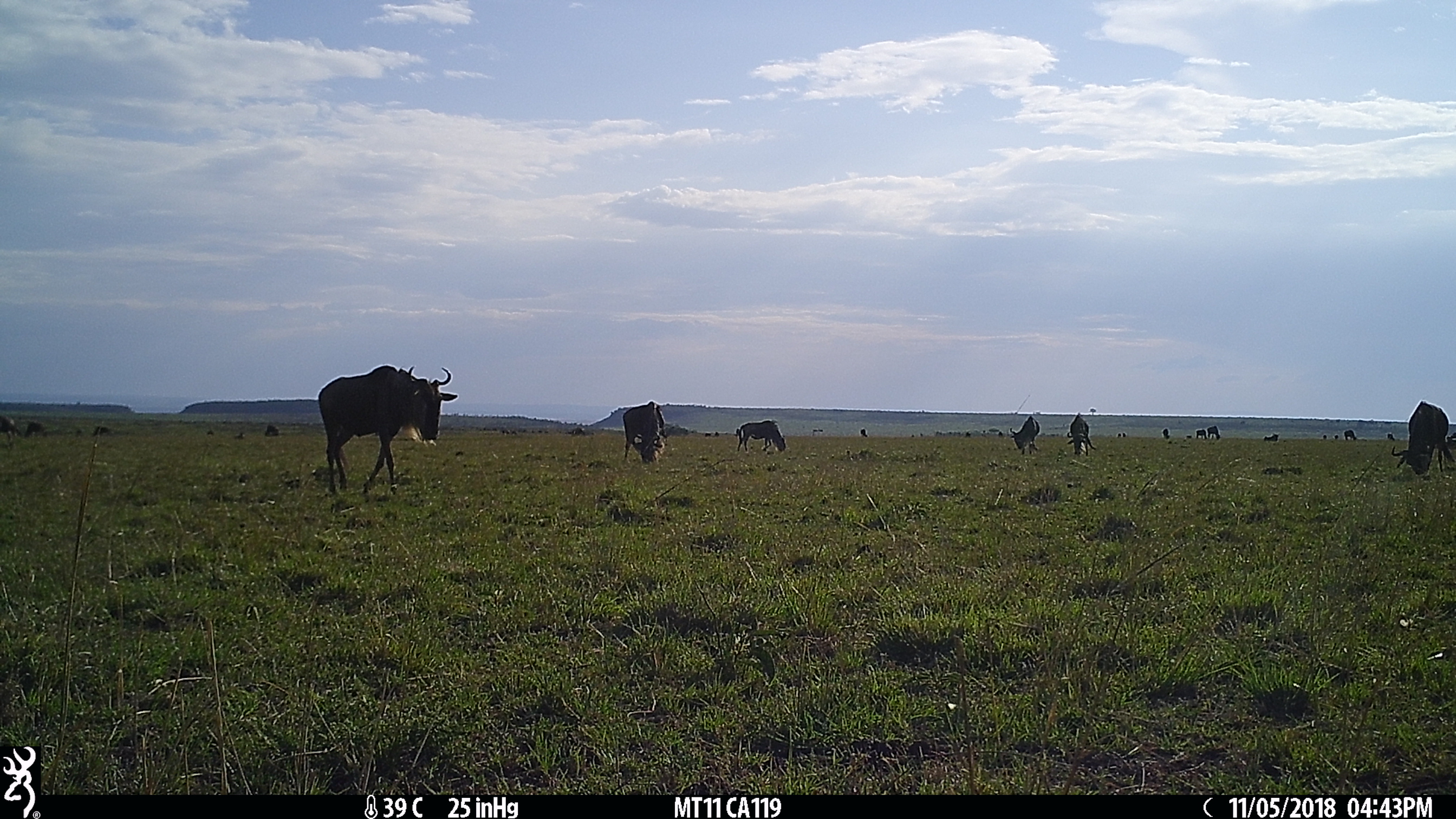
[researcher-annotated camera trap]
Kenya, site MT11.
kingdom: Animalia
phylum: Chordata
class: Mammalia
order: Artiodactyla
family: Bovidae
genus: Connochaetes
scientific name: Connochaetes taurinus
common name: blue wildebeest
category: wildebeest